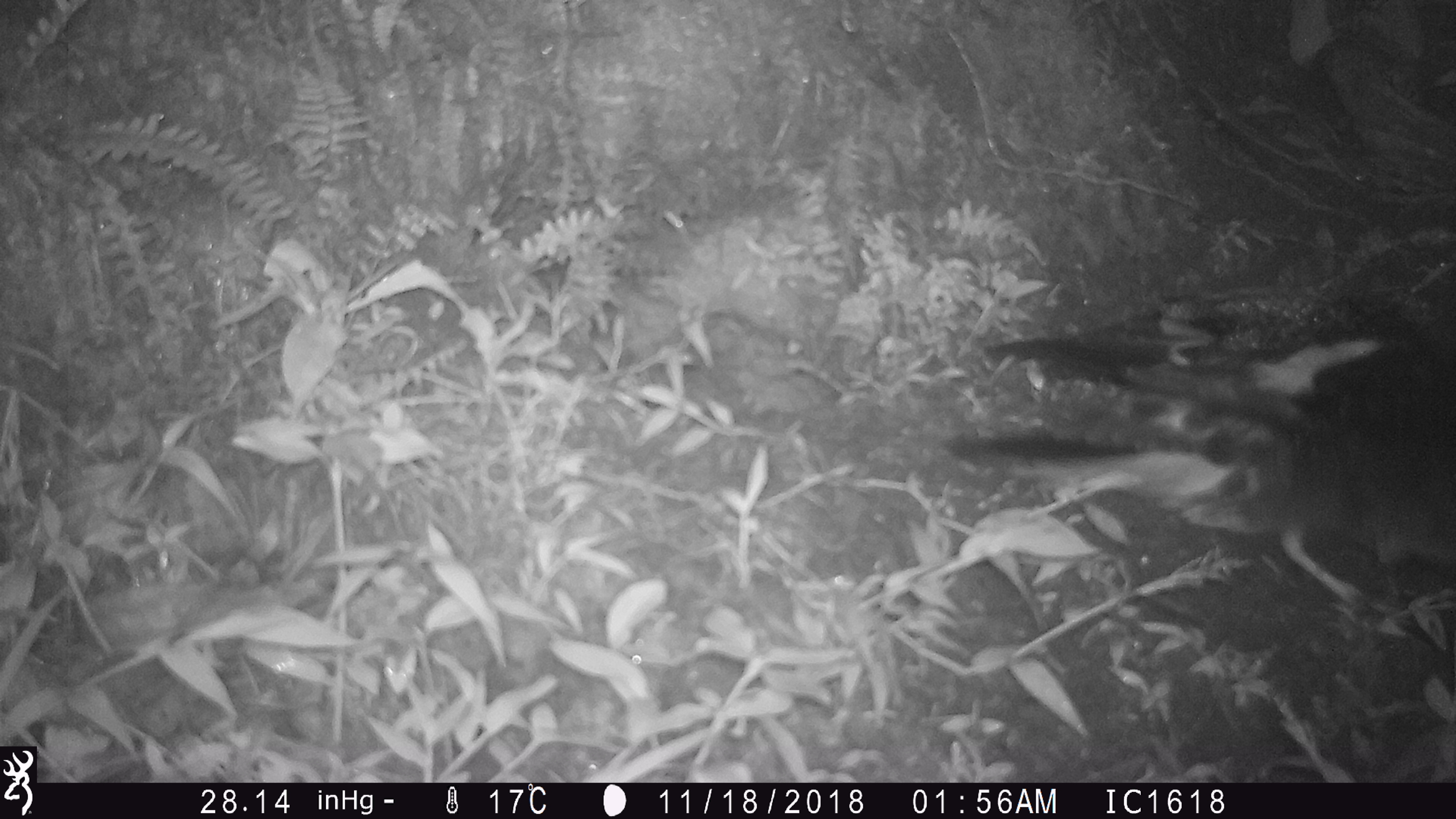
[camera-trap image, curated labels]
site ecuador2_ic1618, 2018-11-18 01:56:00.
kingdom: Animalia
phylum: Chordata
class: Aves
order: Procellariiformes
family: Procellariidae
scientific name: Procellariidae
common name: petrel chick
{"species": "petrel chick (Procellariidae)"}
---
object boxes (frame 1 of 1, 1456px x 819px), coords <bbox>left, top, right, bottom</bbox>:
petrel chick: <bbox>949, 282, 1456, 633</bbox>